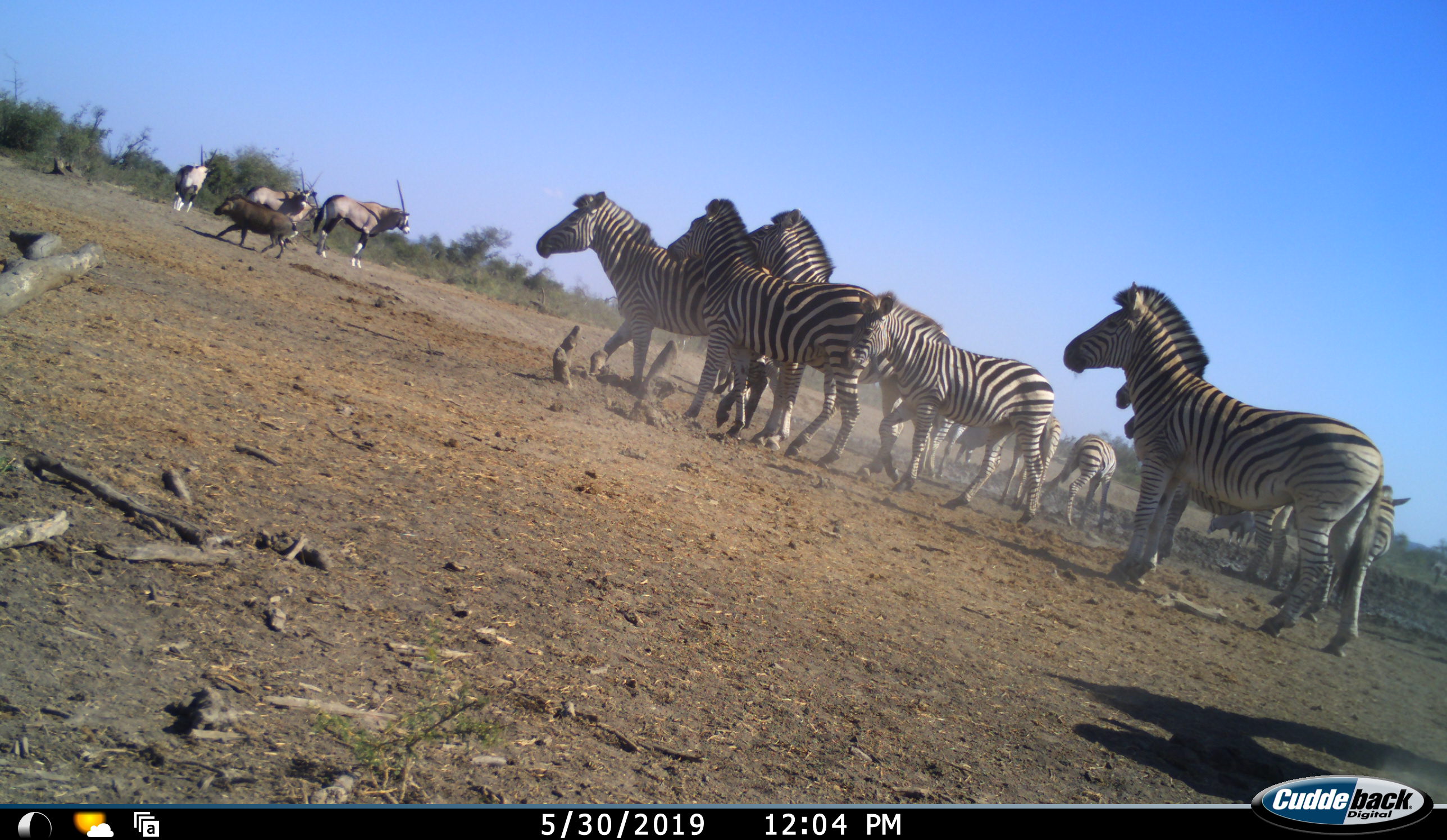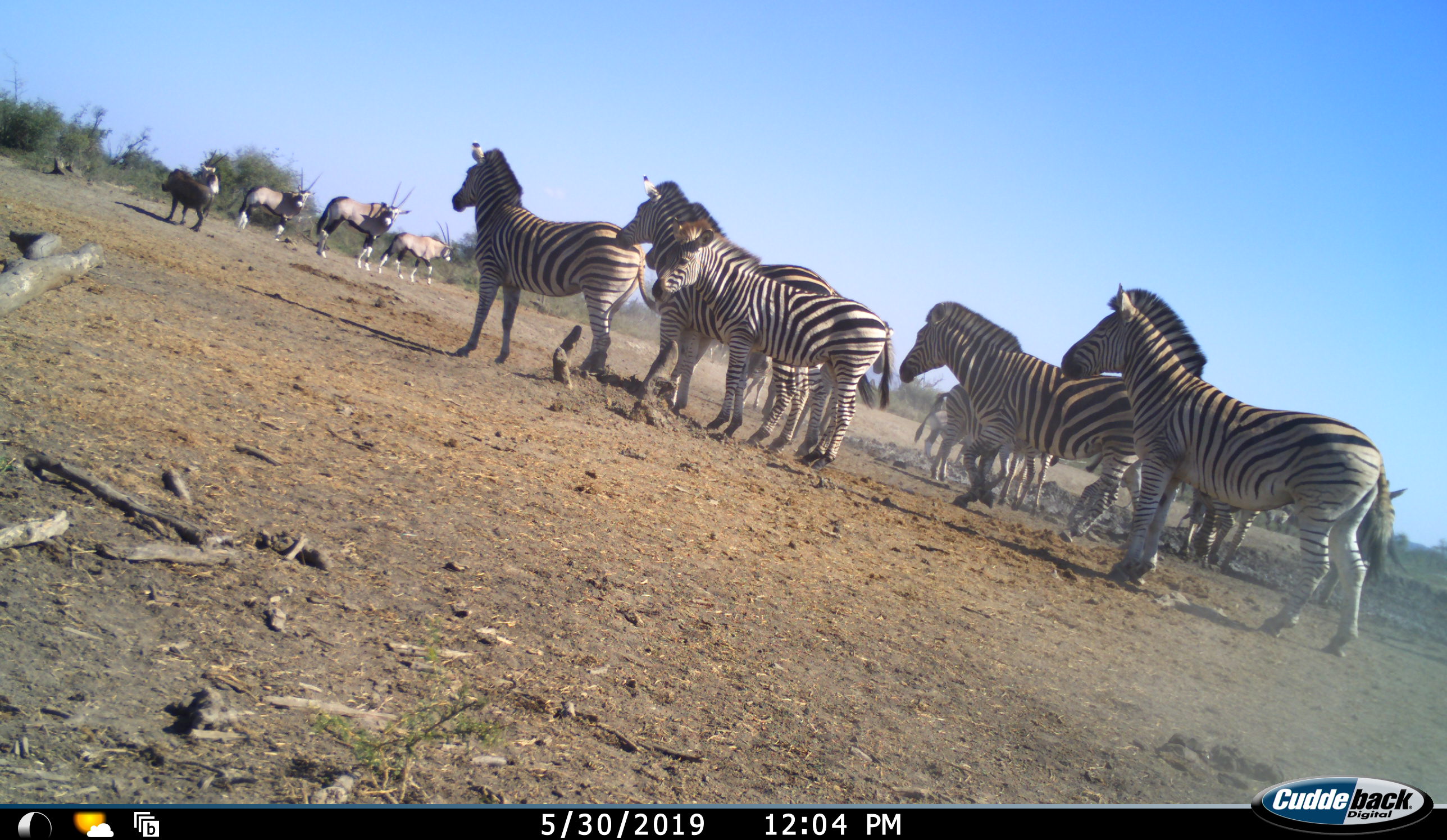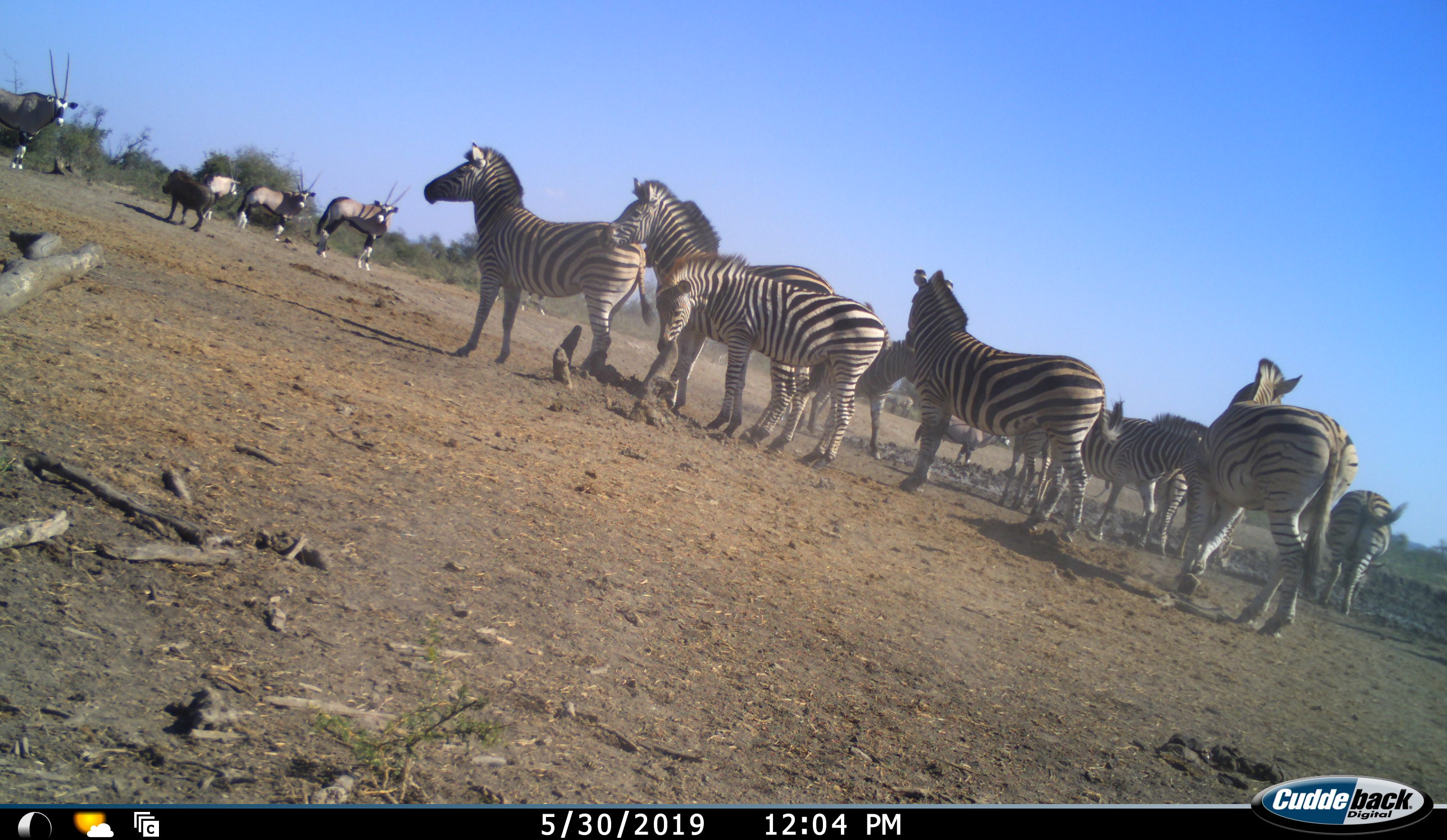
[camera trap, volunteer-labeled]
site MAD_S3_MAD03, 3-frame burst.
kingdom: Animalia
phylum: Chordata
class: Mammalia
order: Artiodactyla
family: Bovidae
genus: Oryx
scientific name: Oryx gazella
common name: gemsbok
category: oryx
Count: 5.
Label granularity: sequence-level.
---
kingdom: Animalia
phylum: Chordata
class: Mammalia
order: Artiodactyla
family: Suidae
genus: Phacochoerus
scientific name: Phacochoerus africanus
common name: warthog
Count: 1.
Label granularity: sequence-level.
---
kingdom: Animalia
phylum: Chordata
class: Mammalia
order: Perissodactyla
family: Equidae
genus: Equus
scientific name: Equus quagga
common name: plains zebra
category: zebraplains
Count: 11-50.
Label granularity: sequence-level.